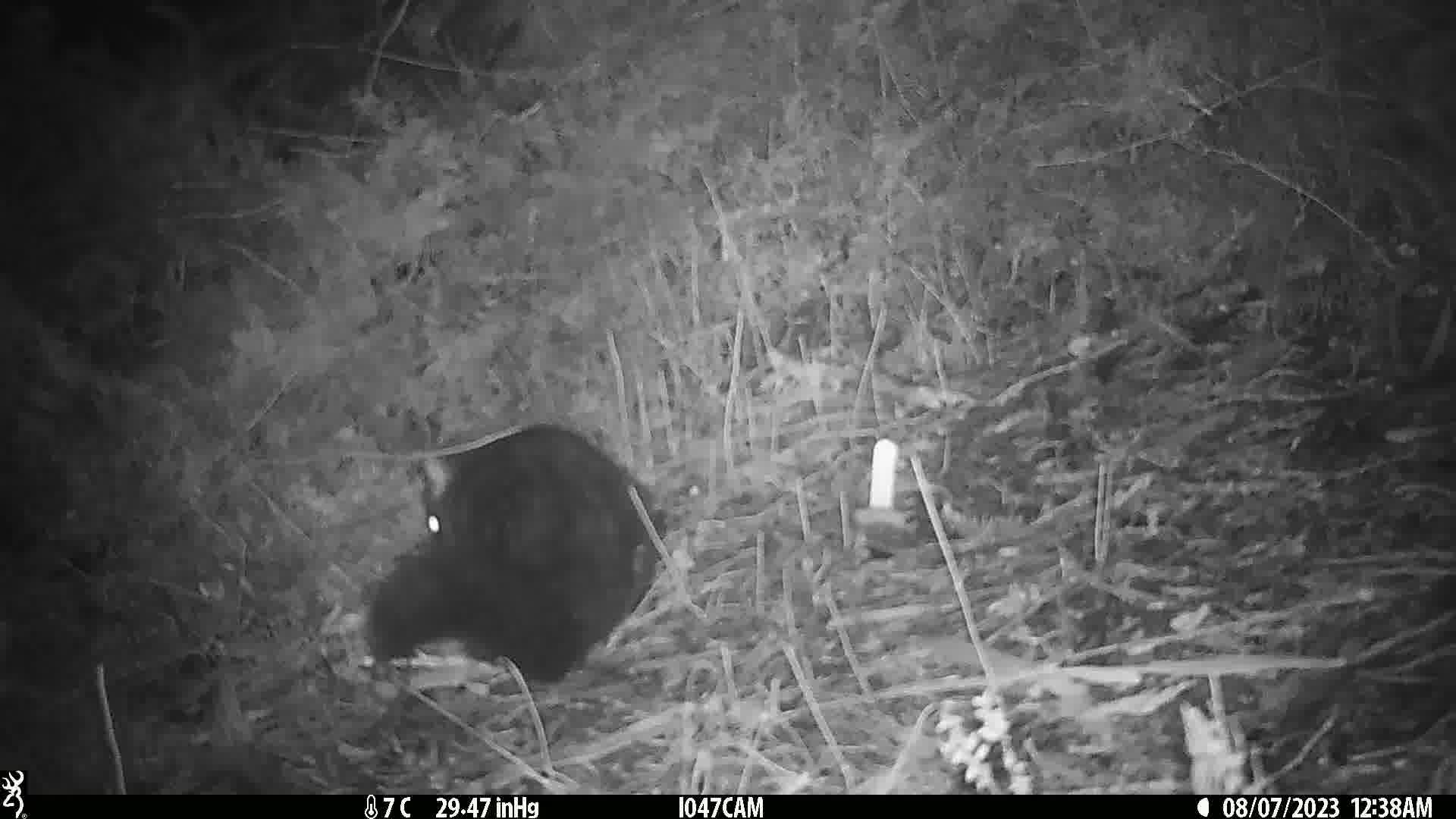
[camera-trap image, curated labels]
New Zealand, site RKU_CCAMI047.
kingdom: Animalia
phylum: Chordata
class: Mammalia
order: Diprotodontia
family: Phalangeridae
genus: Trichosurus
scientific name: Trichosurus vulpecula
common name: common brushtail possum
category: possum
Possum (common brushtail possum) (Trichosurus vulpecula).